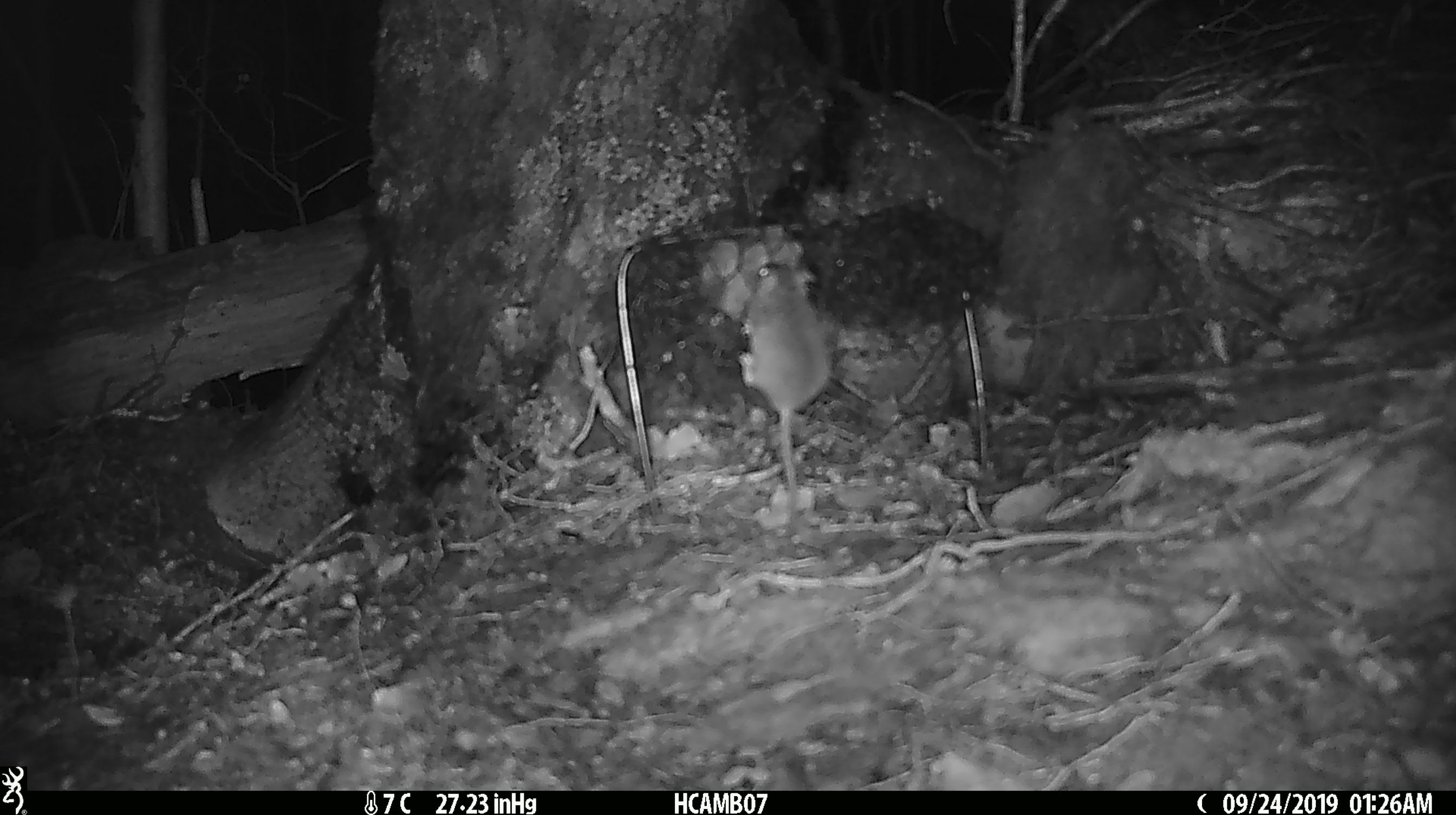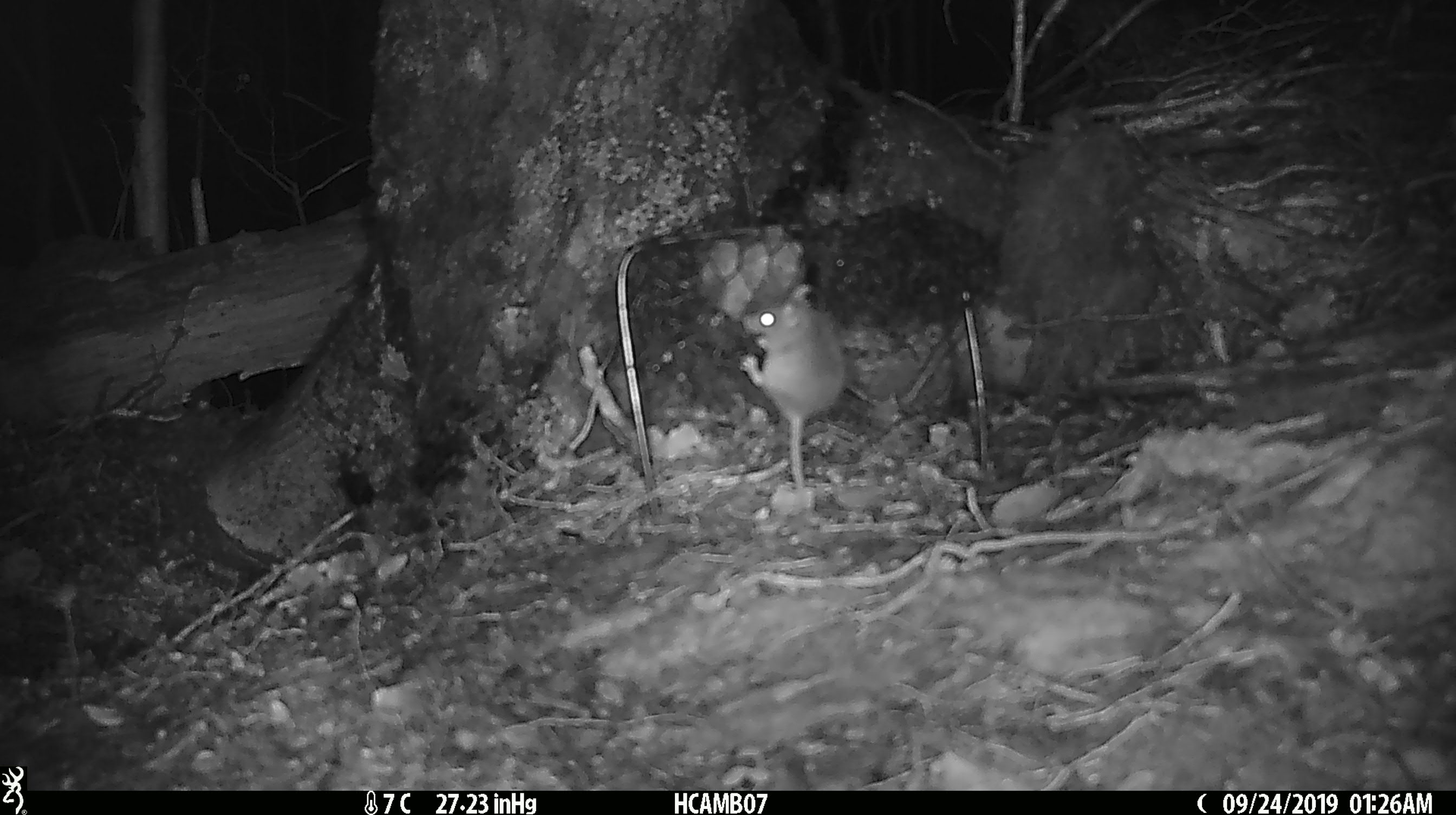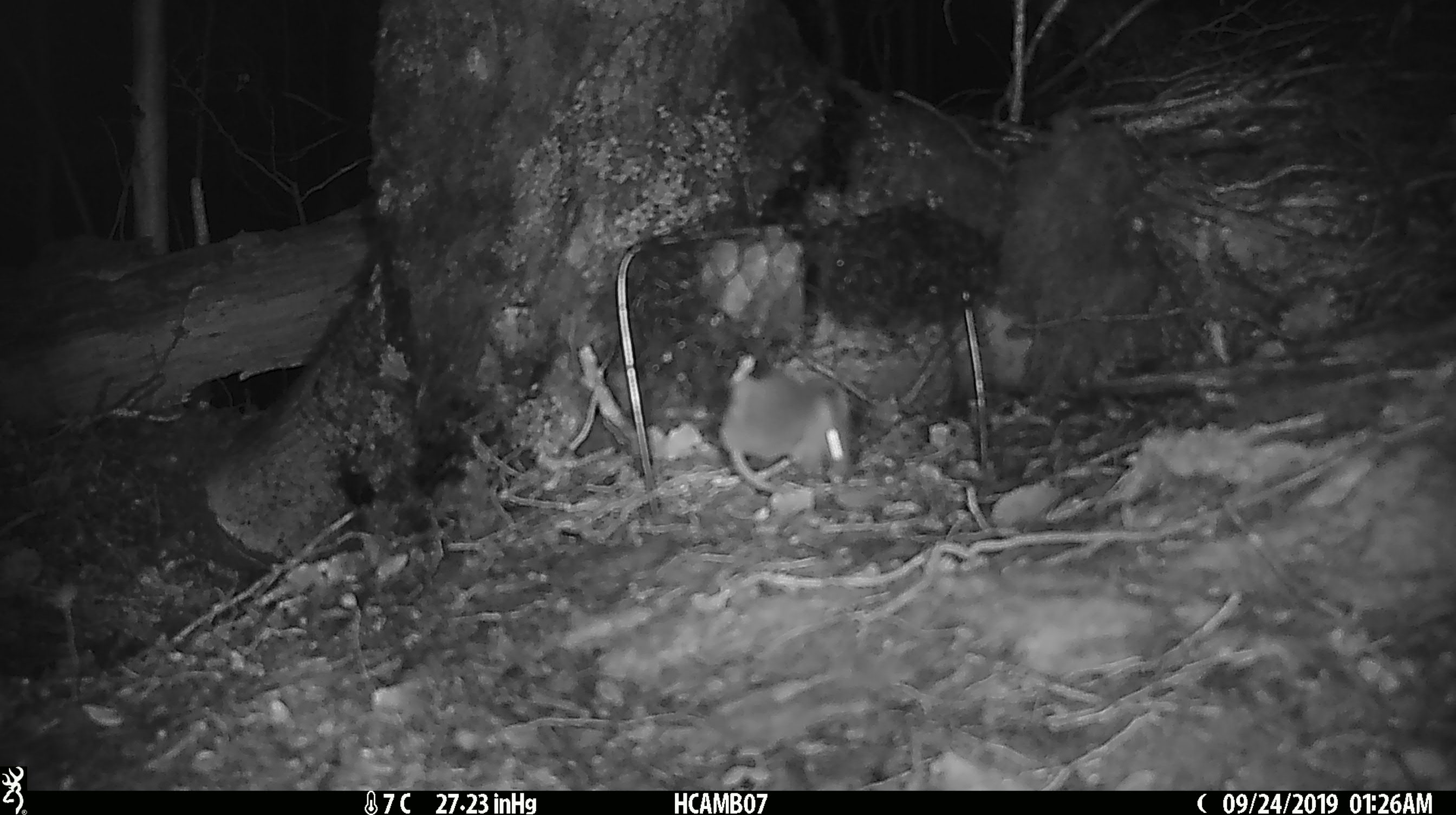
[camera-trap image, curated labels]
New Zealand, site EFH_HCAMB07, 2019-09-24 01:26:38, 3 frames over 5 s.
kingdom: Animalia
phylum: Chordata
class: Mammalia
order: Rodentia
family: Muridae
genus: Mus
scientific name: Mus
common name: mouse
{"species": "mouse (Mus)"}